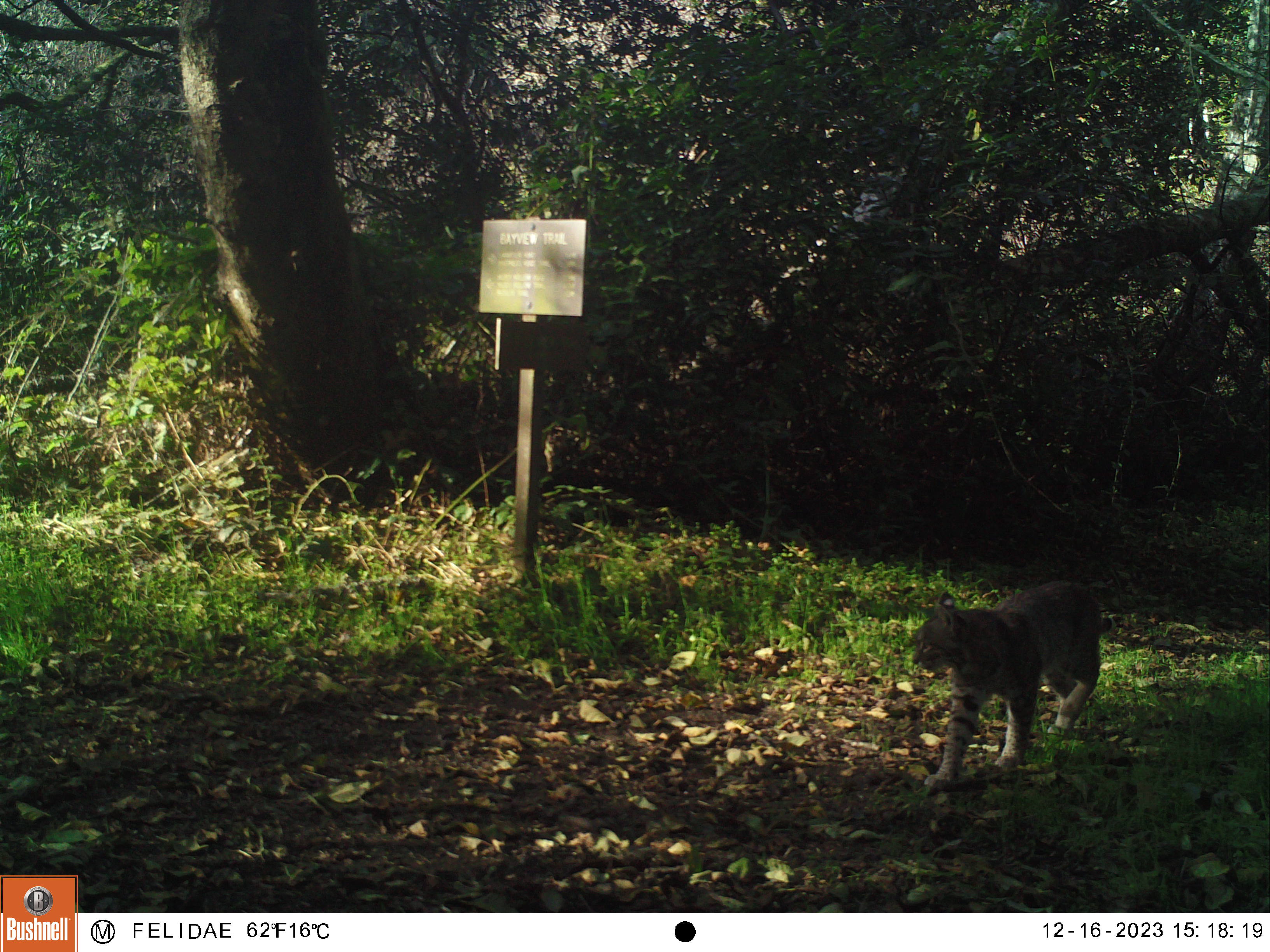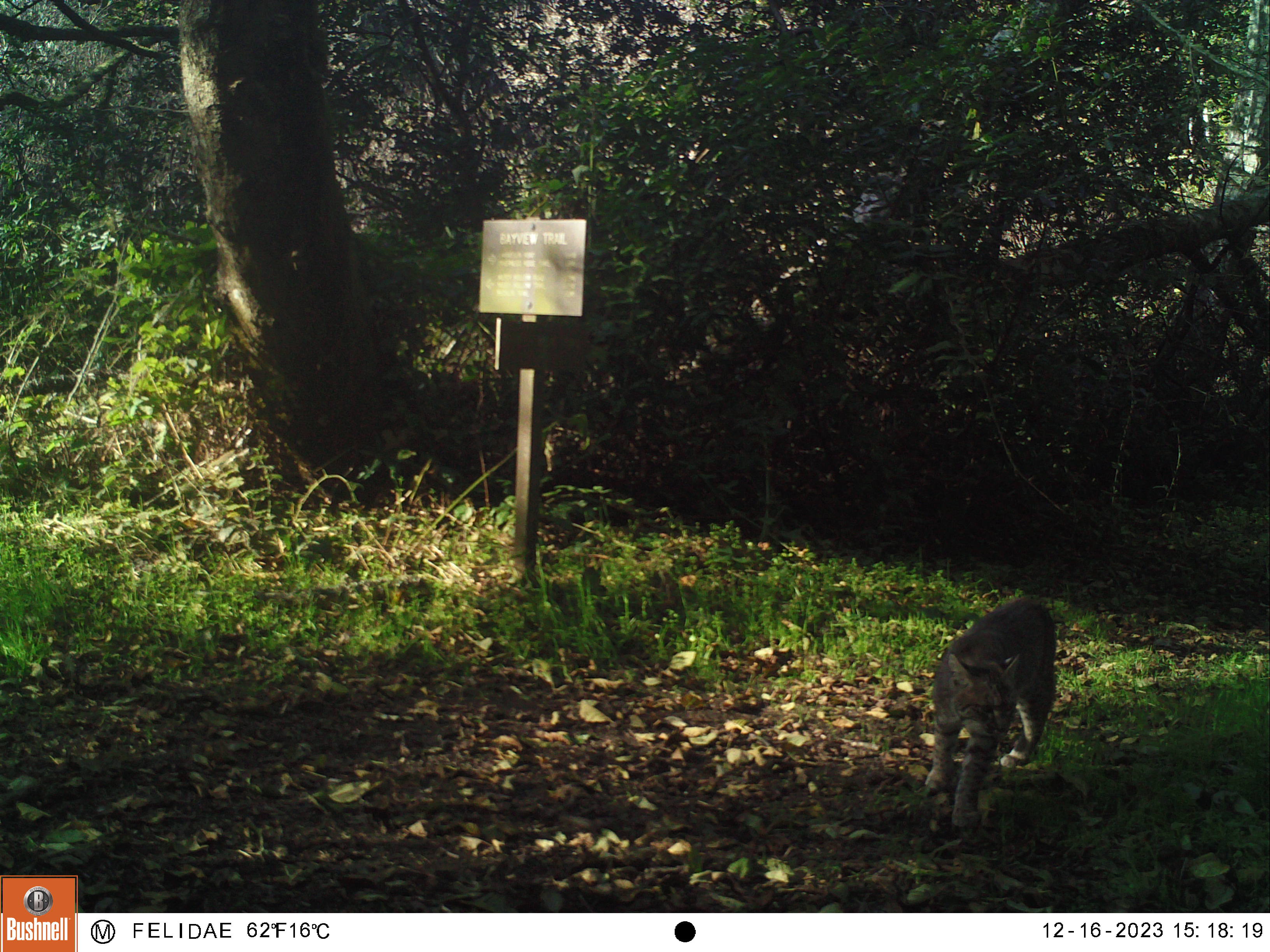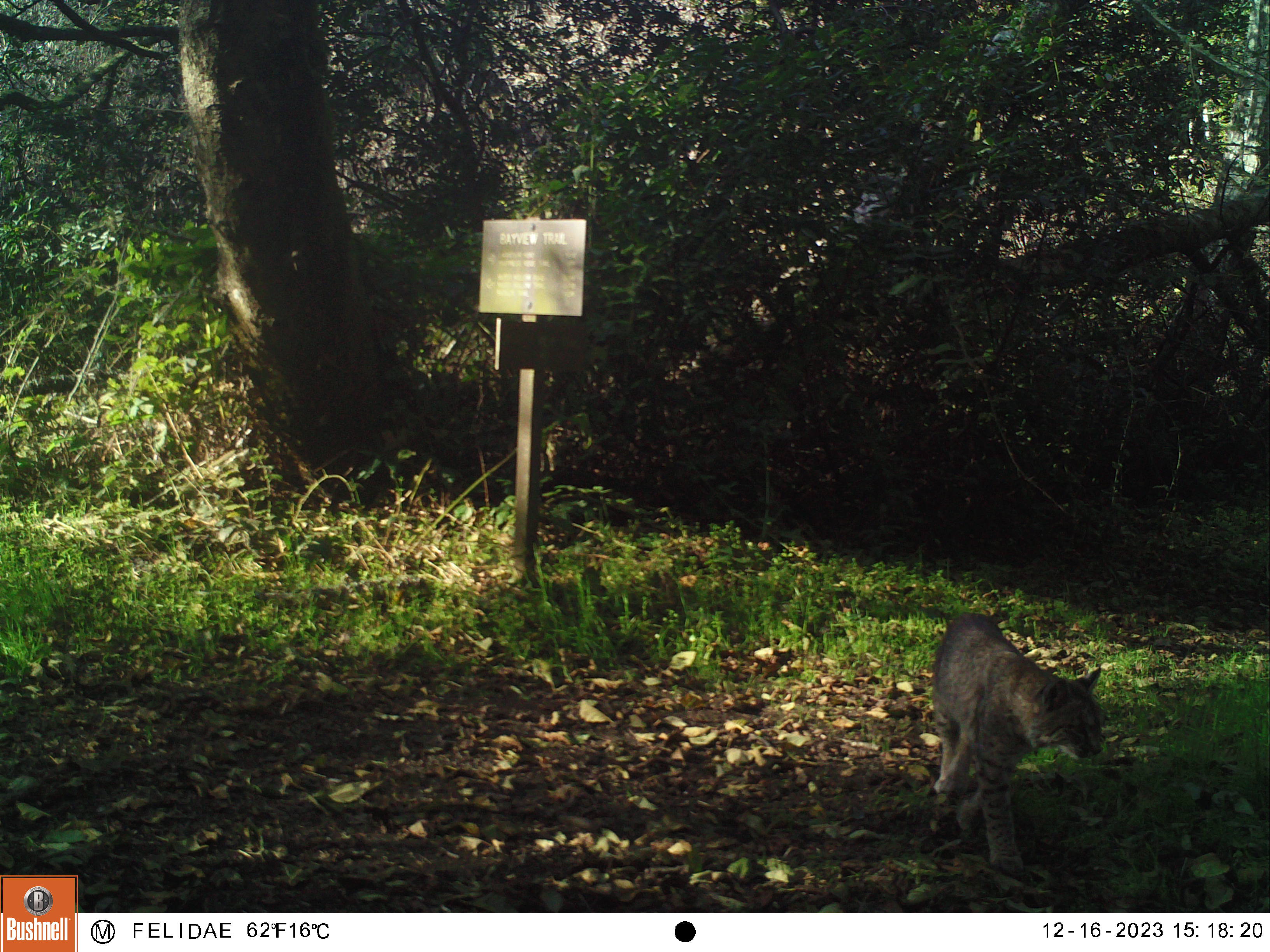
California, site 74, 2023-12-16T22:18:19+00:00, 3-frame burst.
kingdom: Animalia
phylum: Chordata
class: Mammalia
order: Carnivora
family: Felidae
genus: Lynx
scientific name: Lynx rufus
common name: bobcat